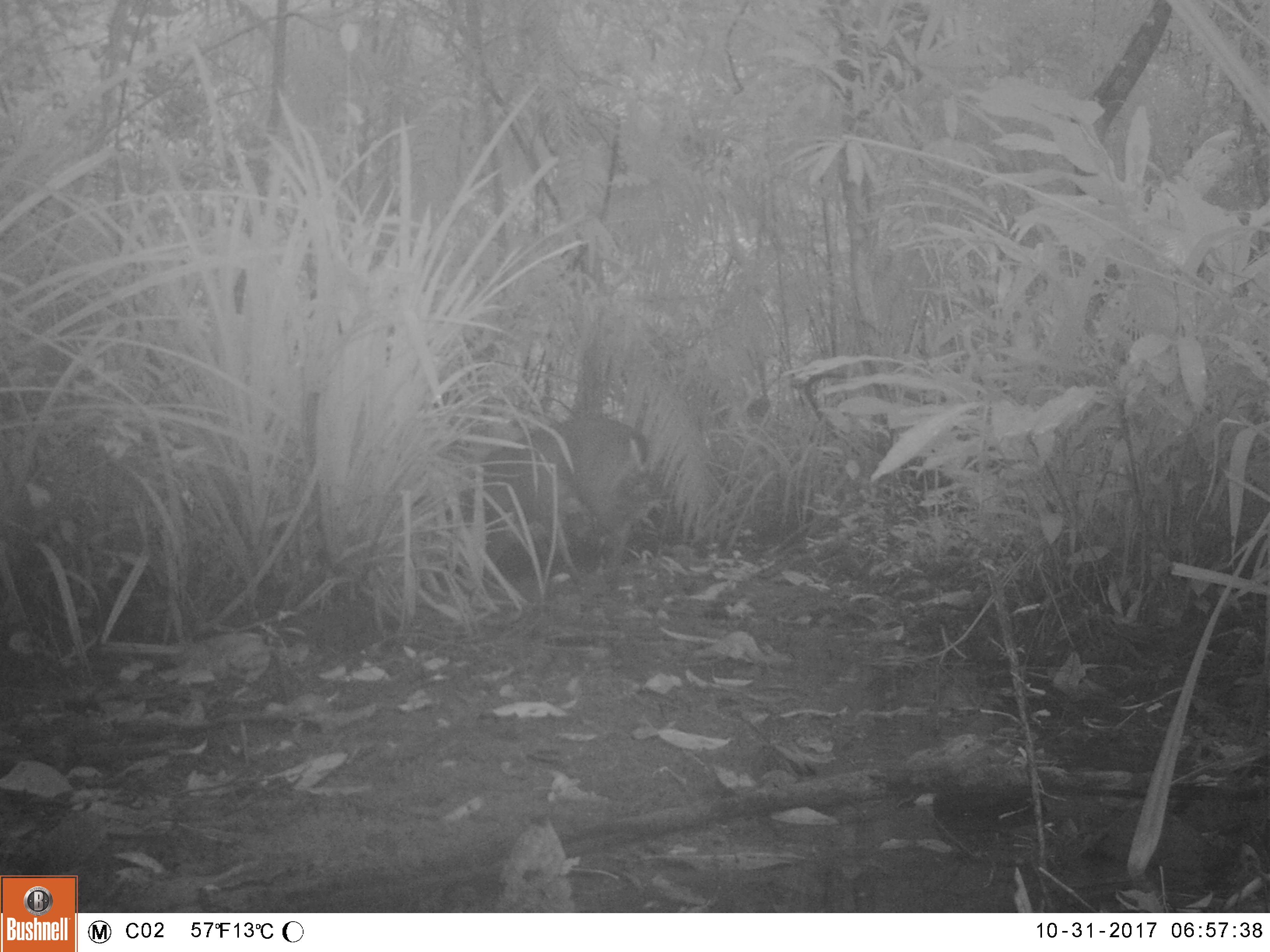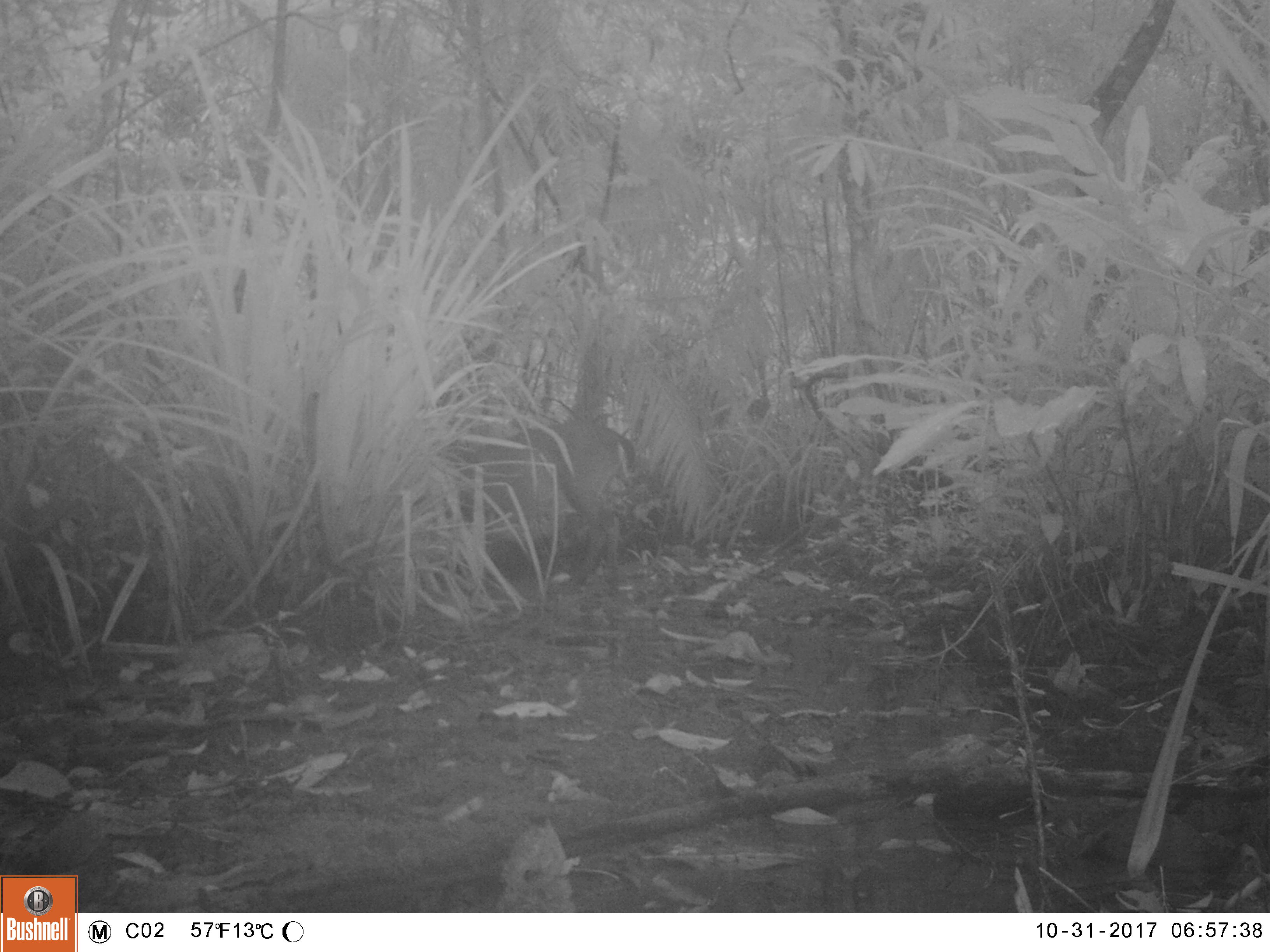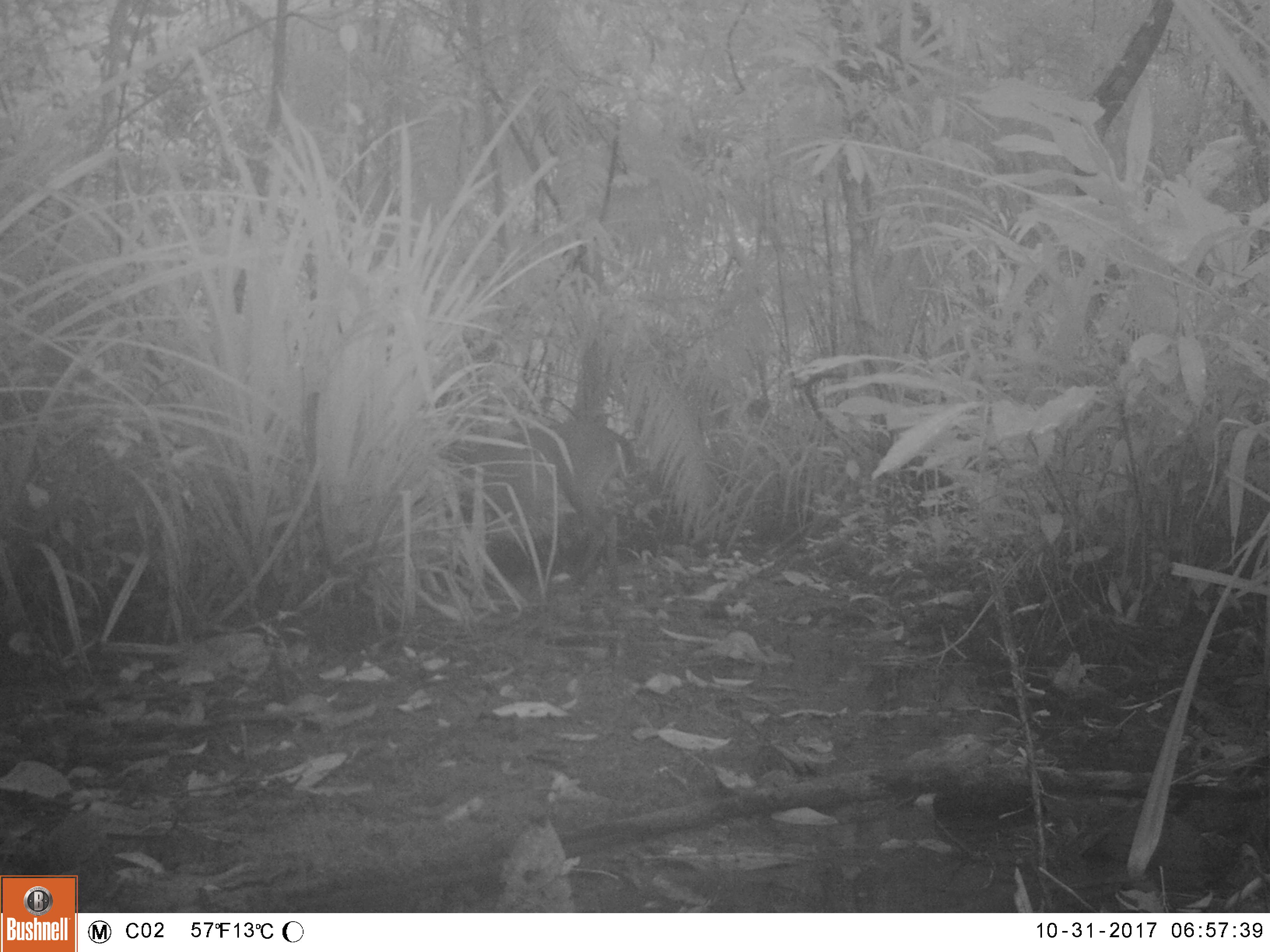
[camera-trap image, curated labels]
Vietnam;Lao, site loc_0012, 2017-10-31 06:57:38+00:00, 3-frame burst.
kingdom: Animalia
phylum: Chordata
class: Mammalia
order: Artiodactyla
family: Cervidae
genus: Muntiacus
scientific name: Muntiacus vuquangensis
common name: large-antlered muntjac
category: large antlered muntjac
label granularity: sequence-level